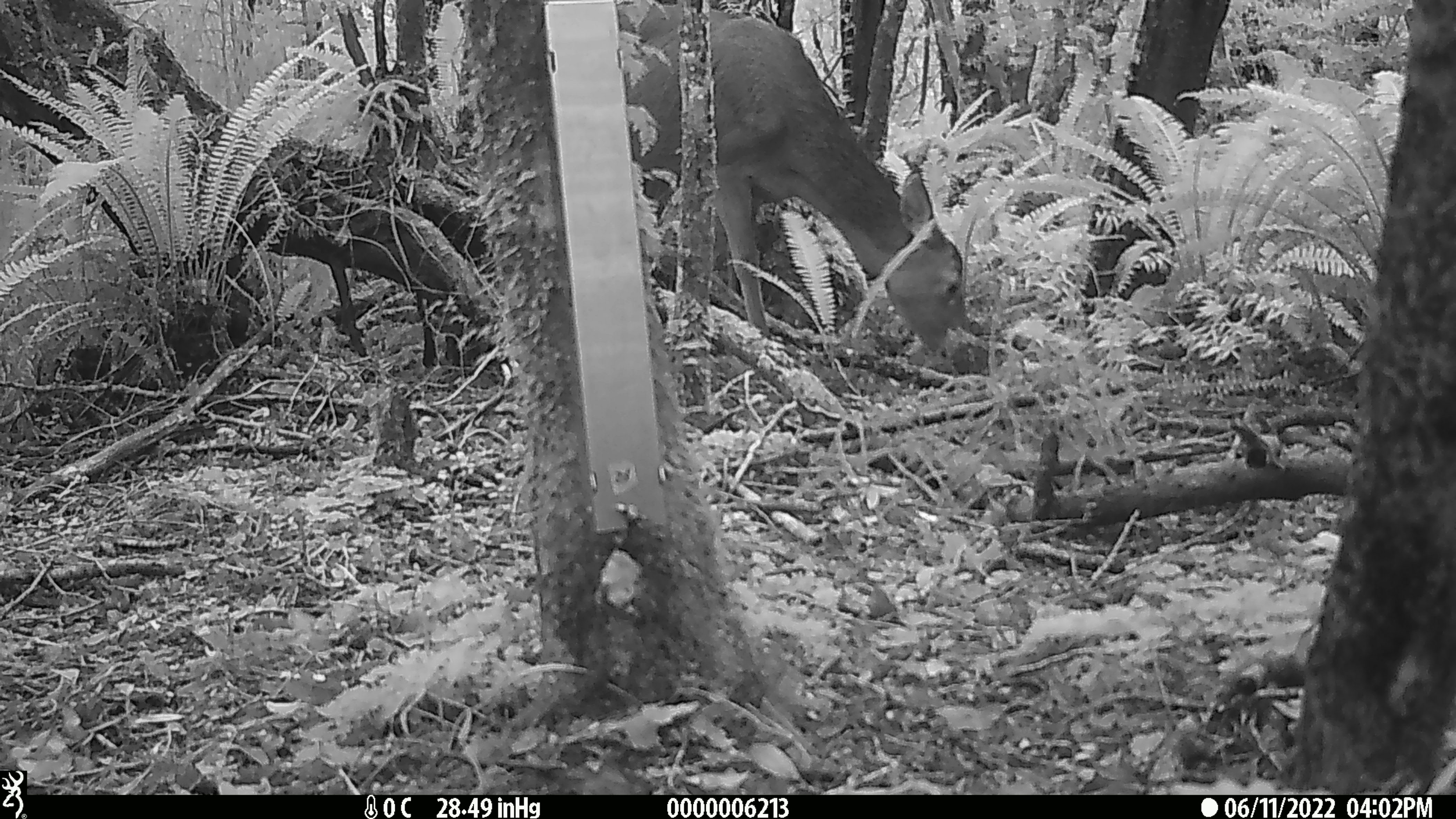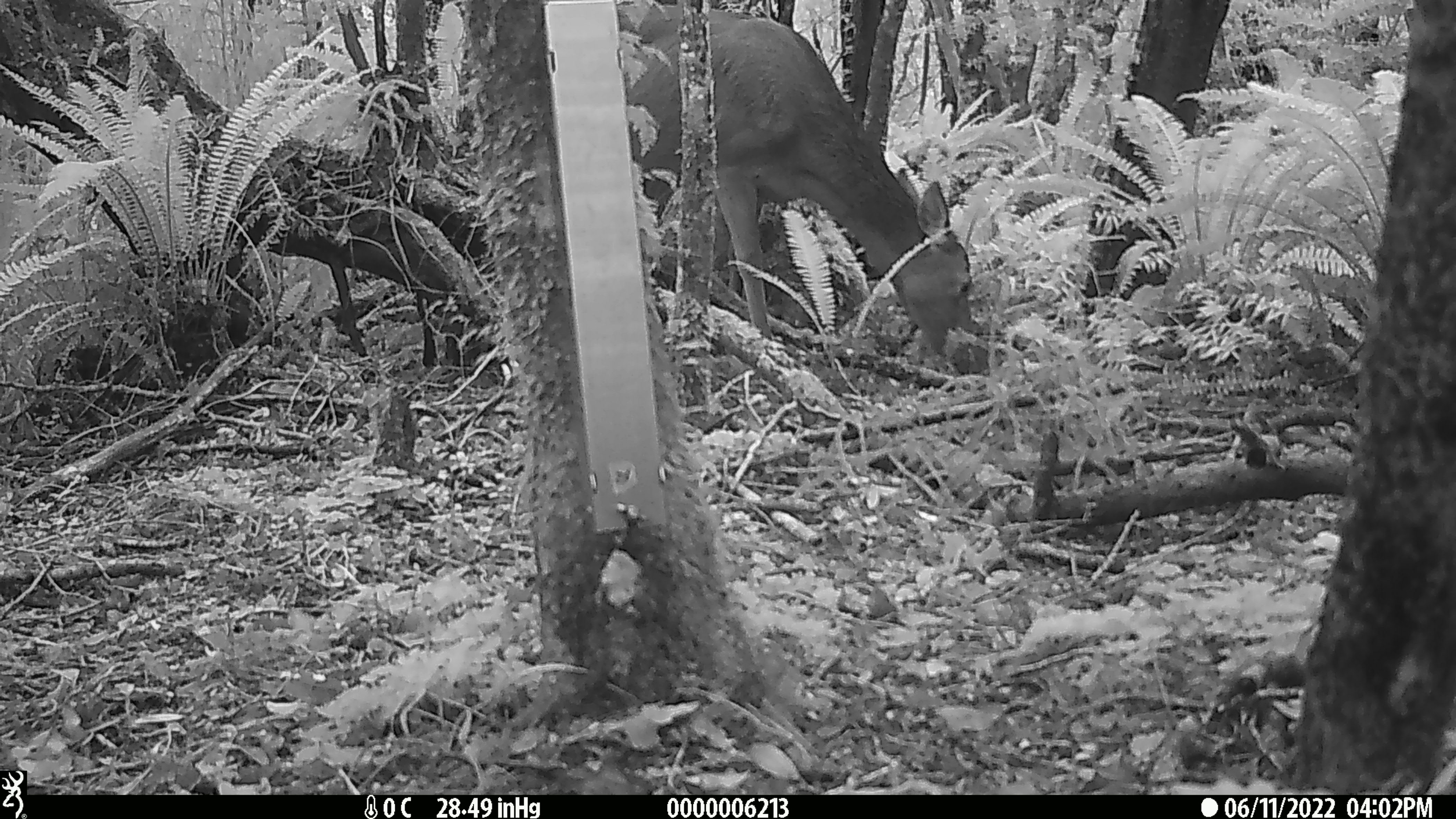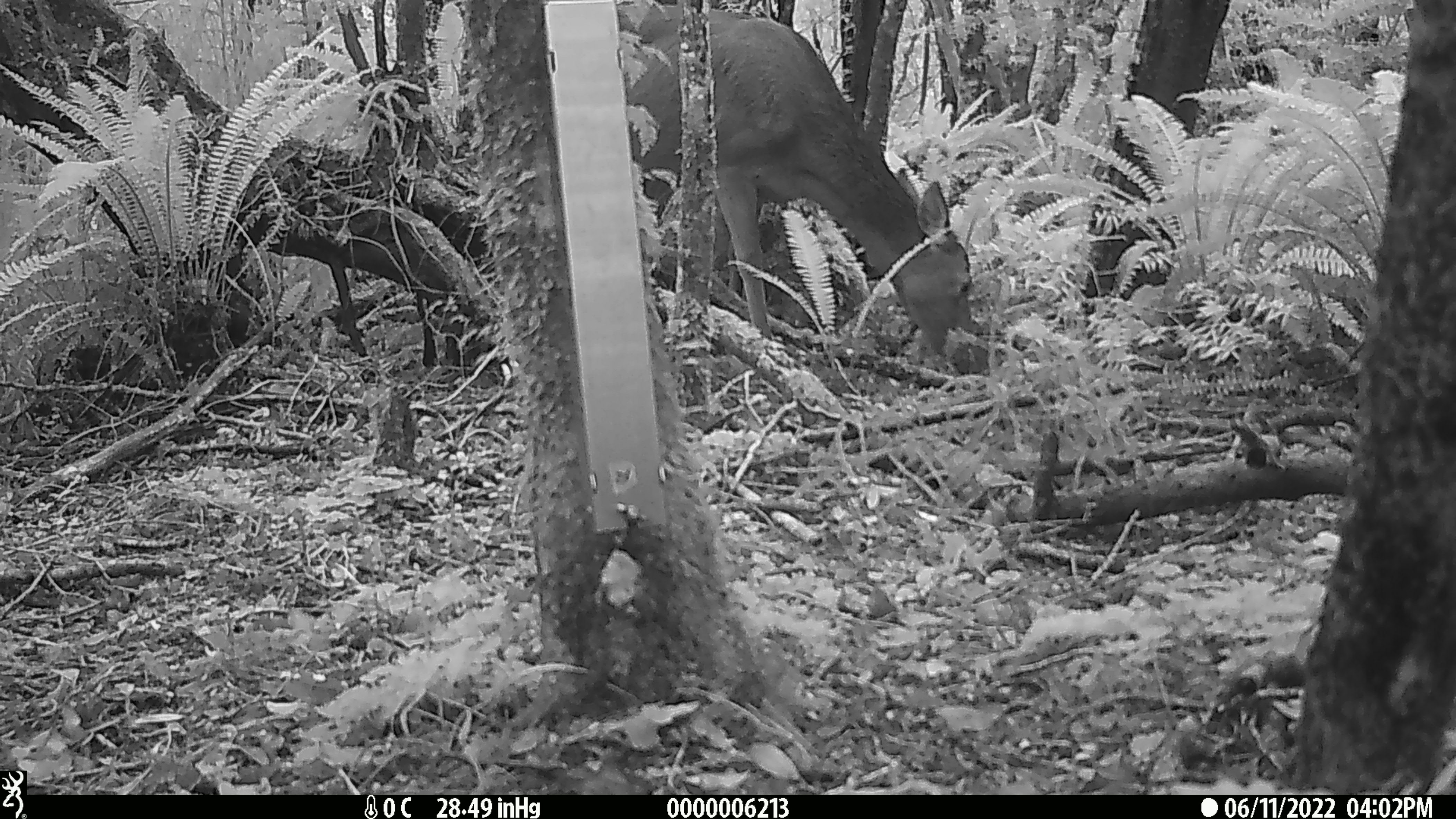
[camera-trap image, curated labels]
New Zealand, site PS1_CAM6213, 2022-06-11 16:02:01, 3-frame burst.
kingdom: Animalia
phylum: Chordata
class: Mammalia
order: Artiodactyla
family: Cervidae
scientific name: Cervidae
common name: deer